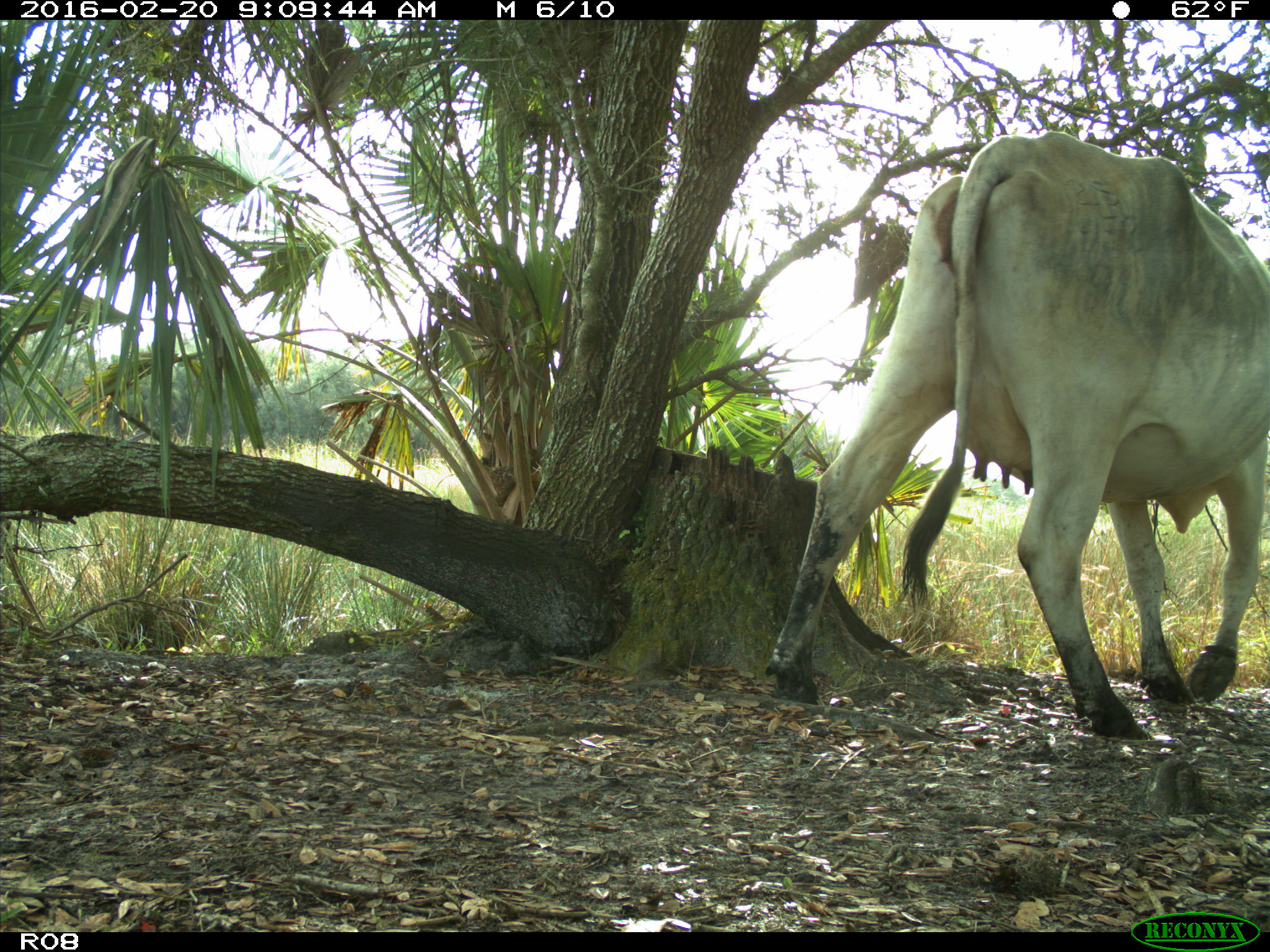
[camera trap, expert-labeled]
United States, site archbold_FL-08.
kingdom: Animalia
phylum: Chordata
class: Mammalia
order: Artiodactyla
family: Bovidae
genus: Bos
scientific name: Bos taurus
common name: domestic cow